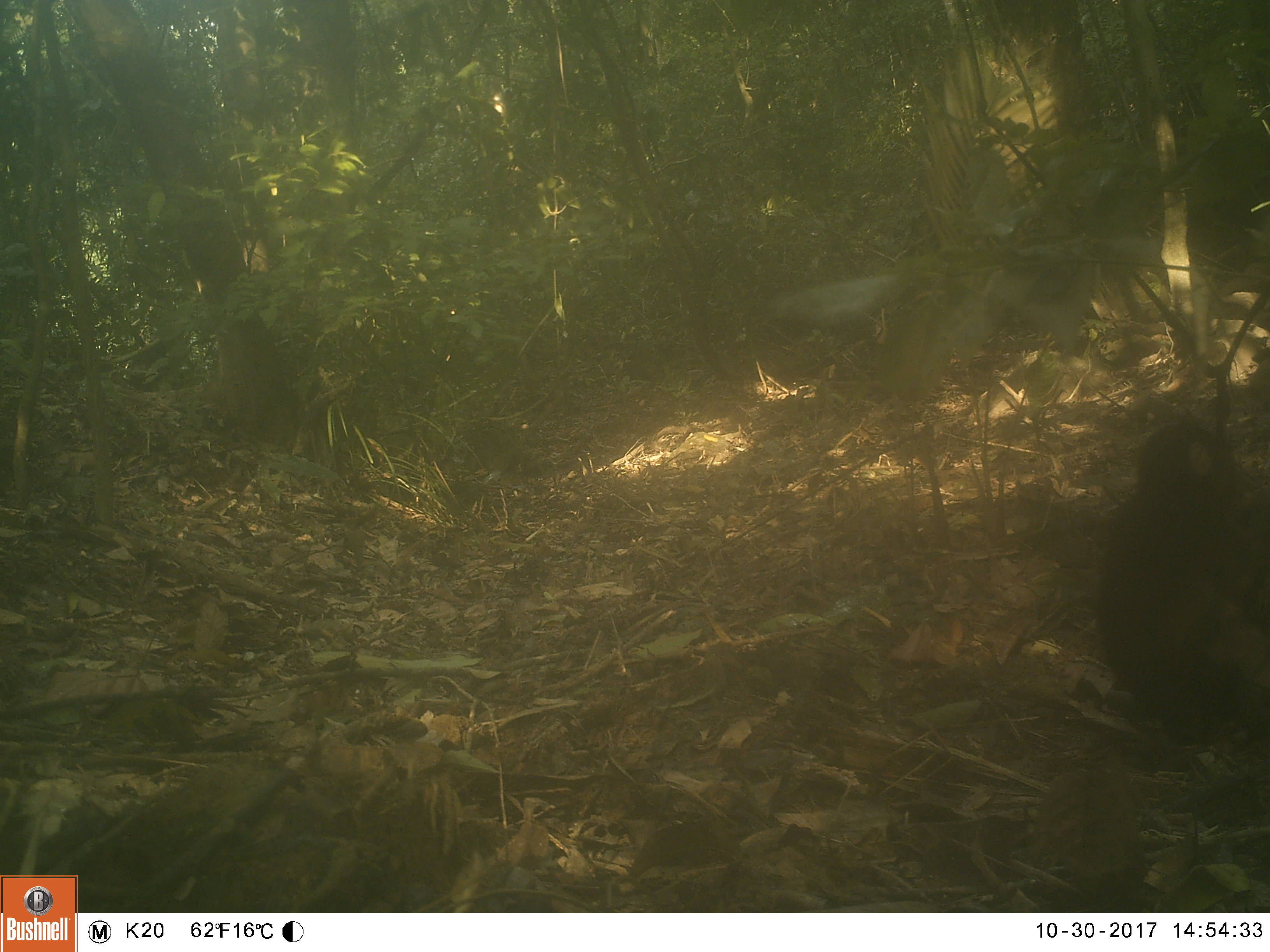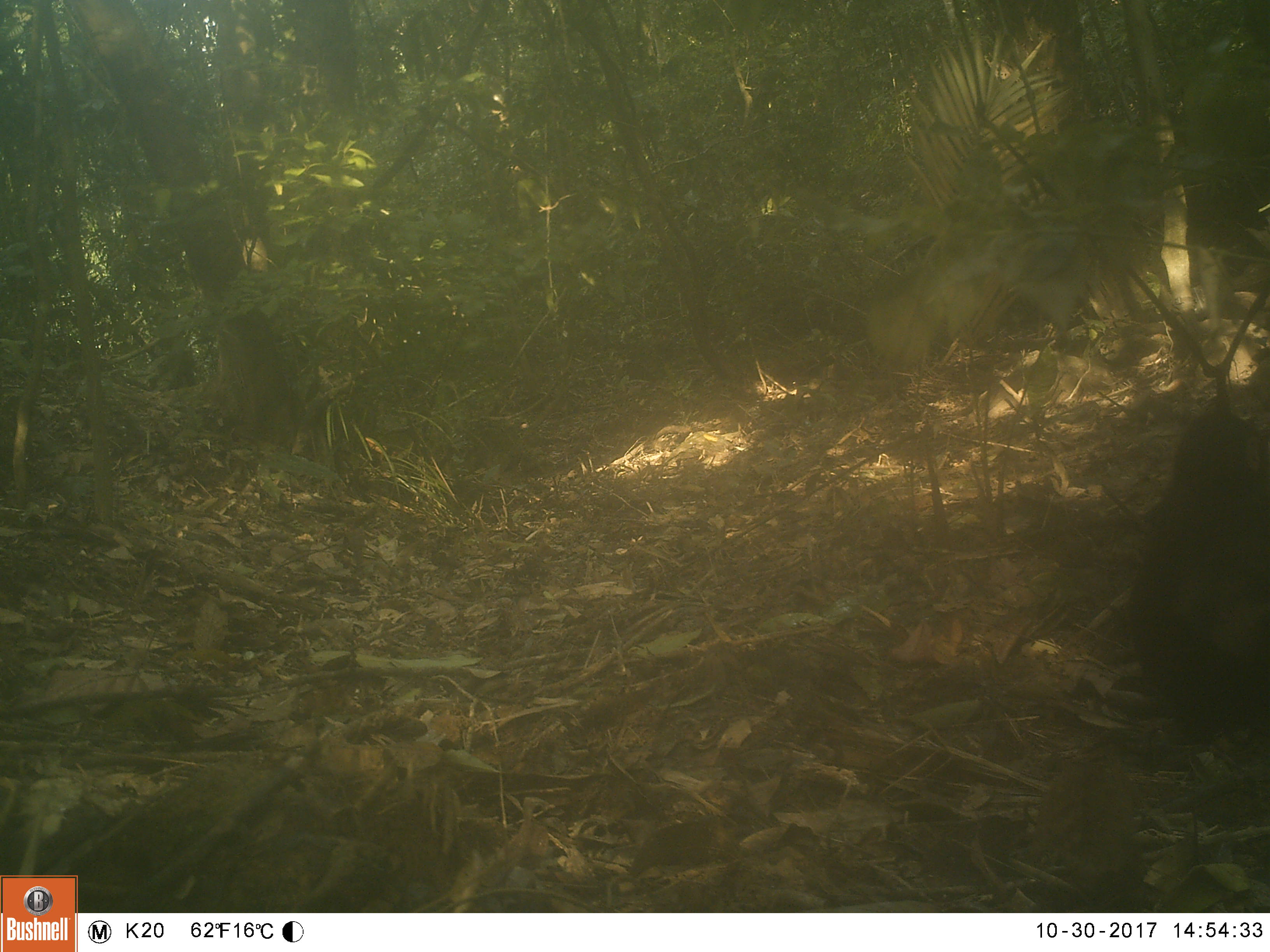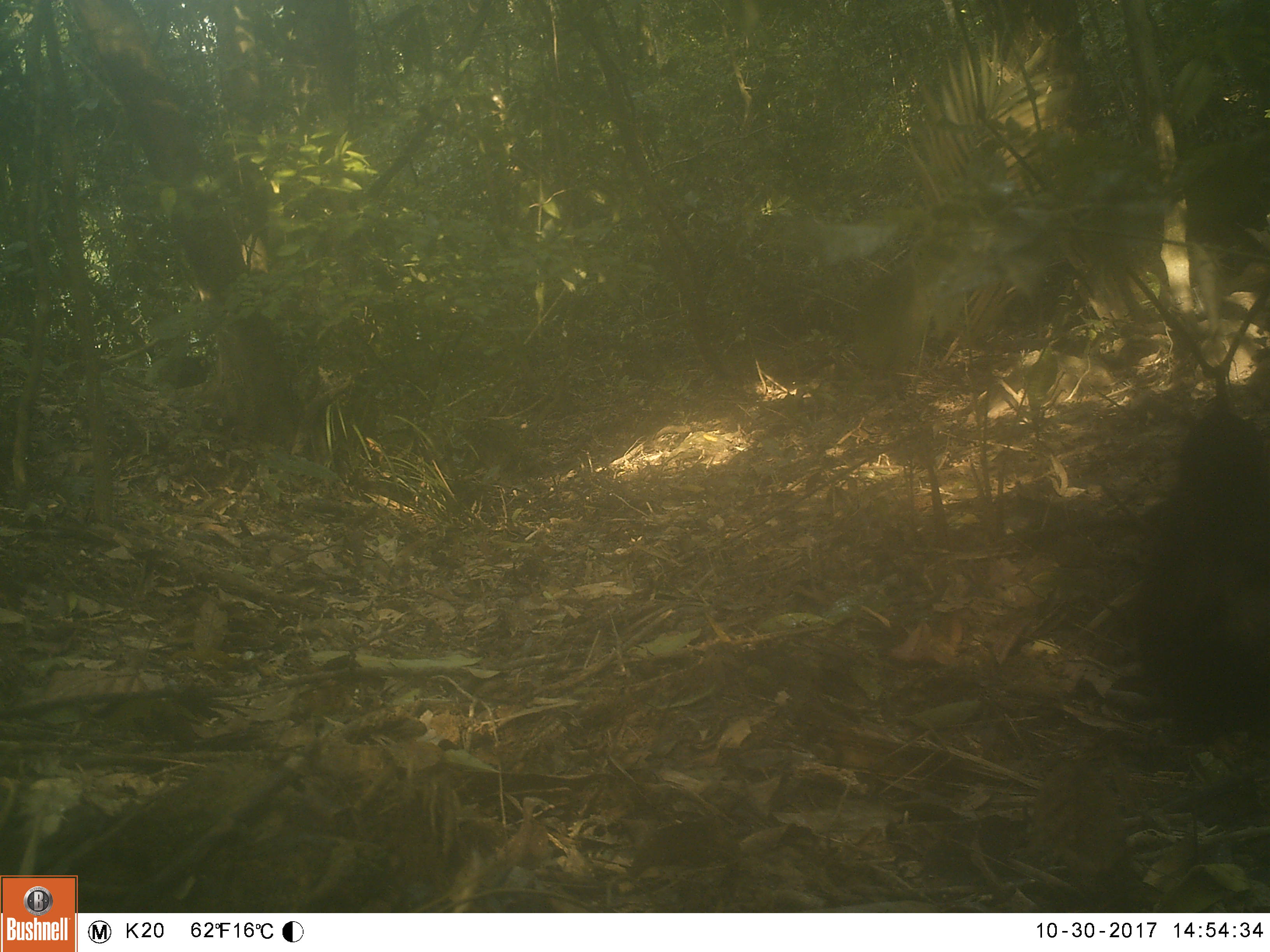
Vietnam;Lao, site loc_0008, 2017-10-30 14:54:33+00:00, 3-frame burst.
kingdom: Animalia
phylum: Chordata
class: Mammalia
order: Primates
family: Cercopithecidae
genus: Macaca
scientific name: Macaca arctoides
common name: stump-tailed macaque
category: stump tailed macaque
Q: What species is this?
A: Stump tailed macaque (stump-tailed macaque) (Macaca arctoides).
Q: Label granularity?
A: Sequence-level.